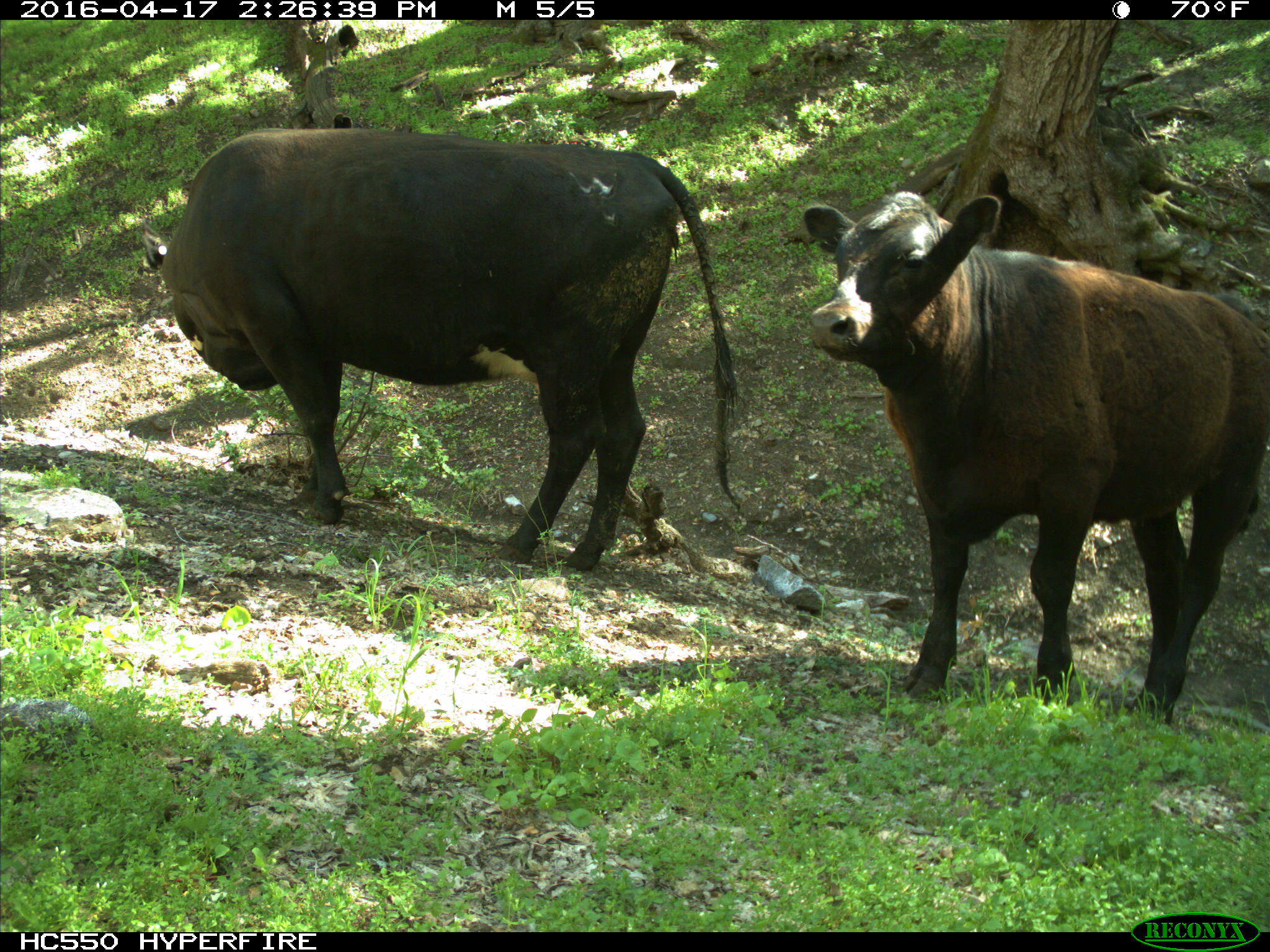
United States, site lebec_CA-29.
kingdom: Animalia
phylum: Chordata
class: Mammalia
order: Artiodactyla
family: Bovidae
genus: Bos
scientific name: Bos taurus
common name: domestic cow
Bos taurus (domestic cow).